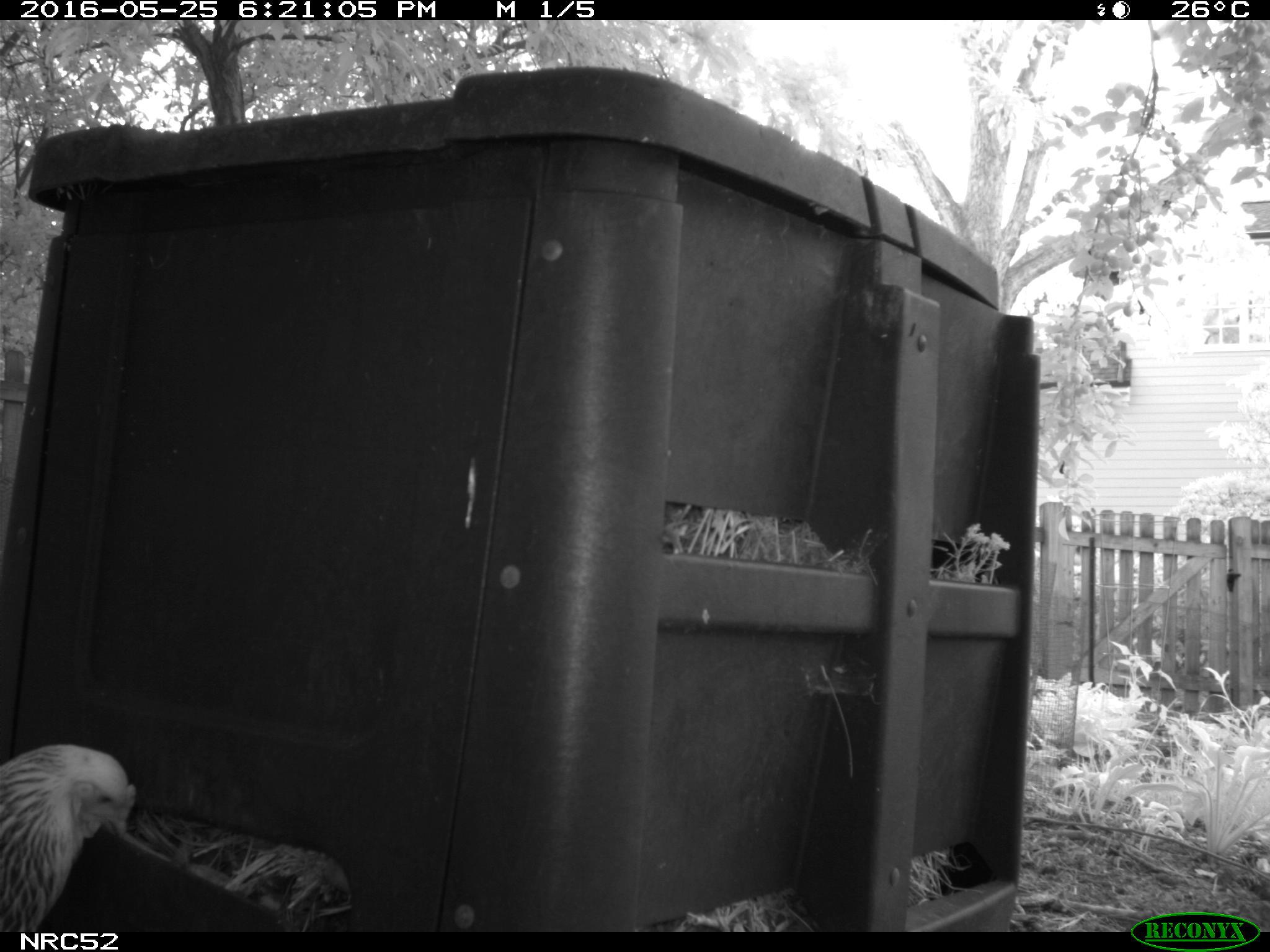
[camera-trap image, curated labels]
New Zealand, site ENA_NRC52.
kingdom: Animalia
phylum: Chordata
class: Aves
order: Galliformes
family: Phasianidae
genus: Gallus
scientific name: Gallus gallus domesticus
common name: chicken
Chicken (Gallus gallus domesticus).